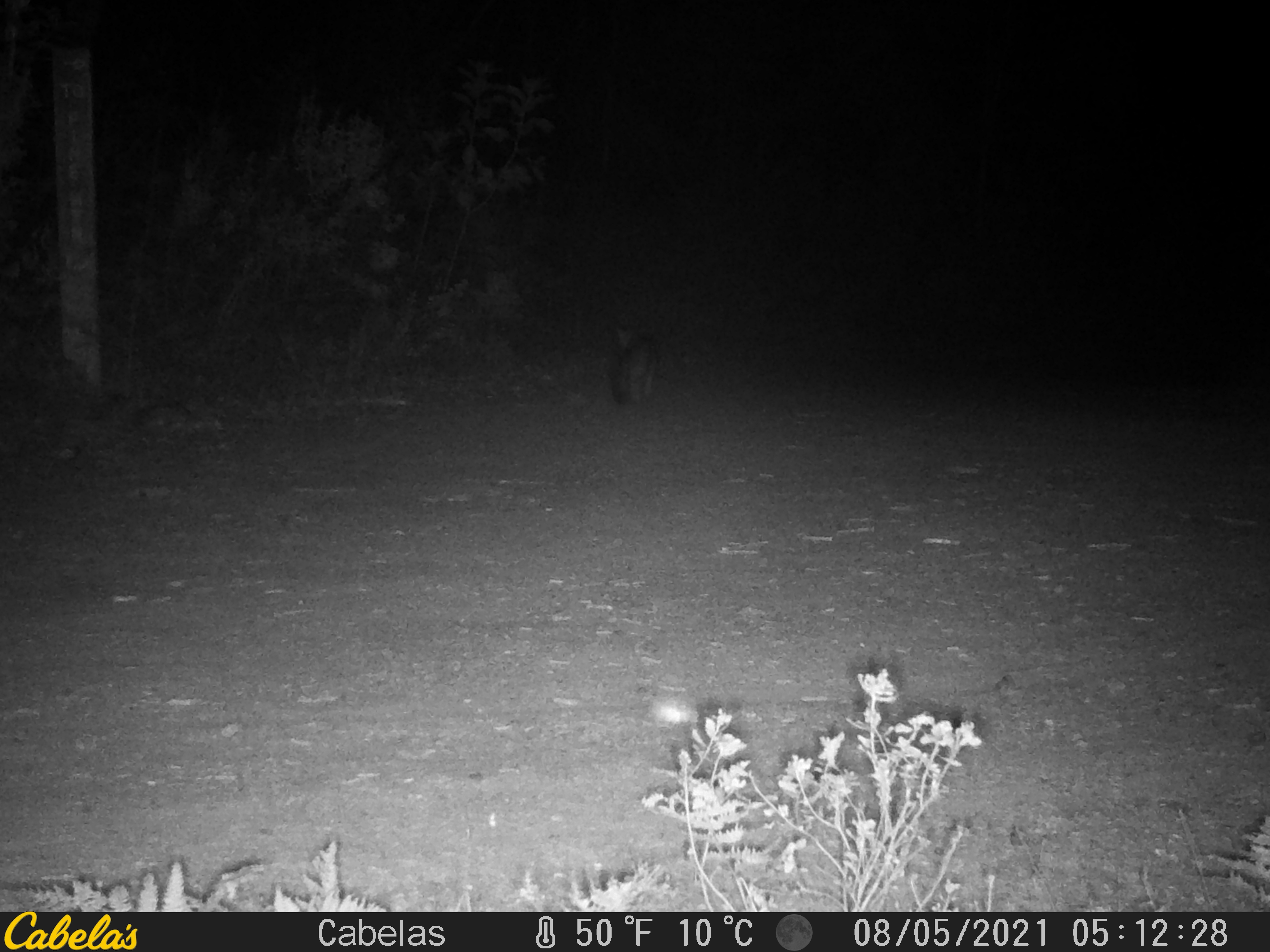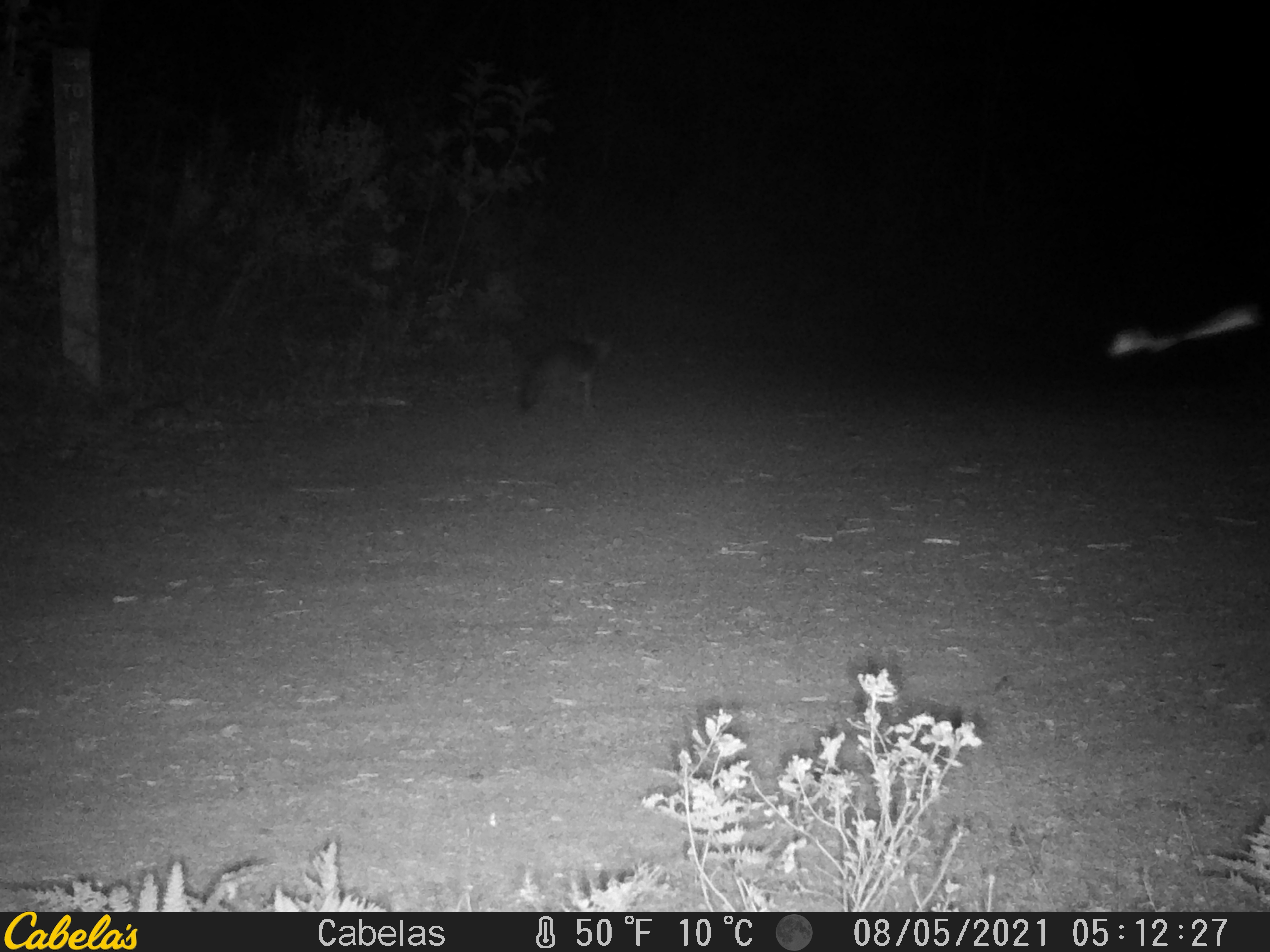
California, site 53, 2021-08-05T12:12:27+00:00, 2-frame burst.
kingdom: Animalia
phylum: Chordata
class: Mammalia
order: Carnivora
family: Canidae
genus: Urocyon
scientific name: Urocyon cinereoargenteus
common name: gray fox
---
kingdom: Animalia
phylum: Chordata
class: Aves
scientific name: Aves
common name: bird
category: unknown bird